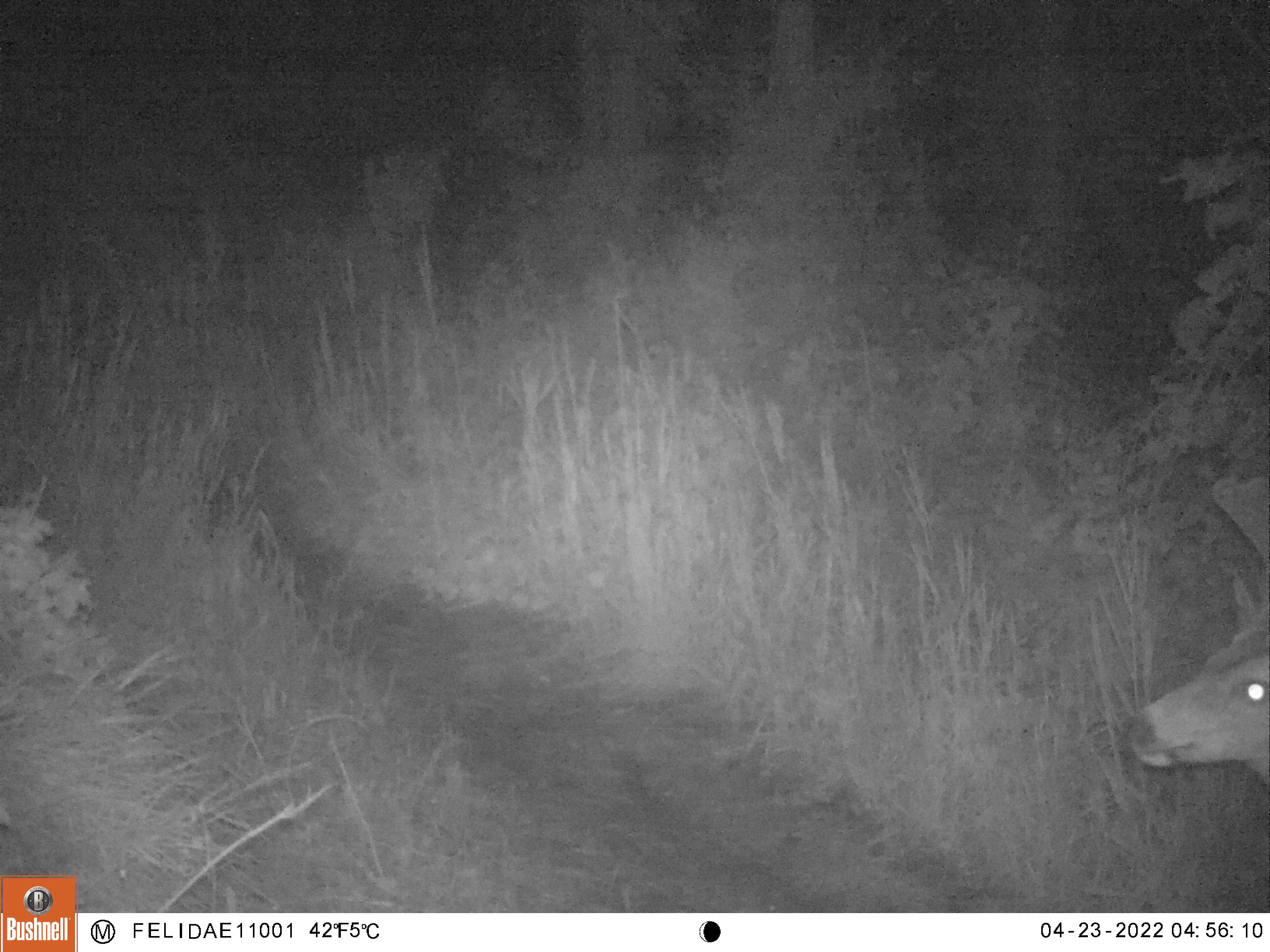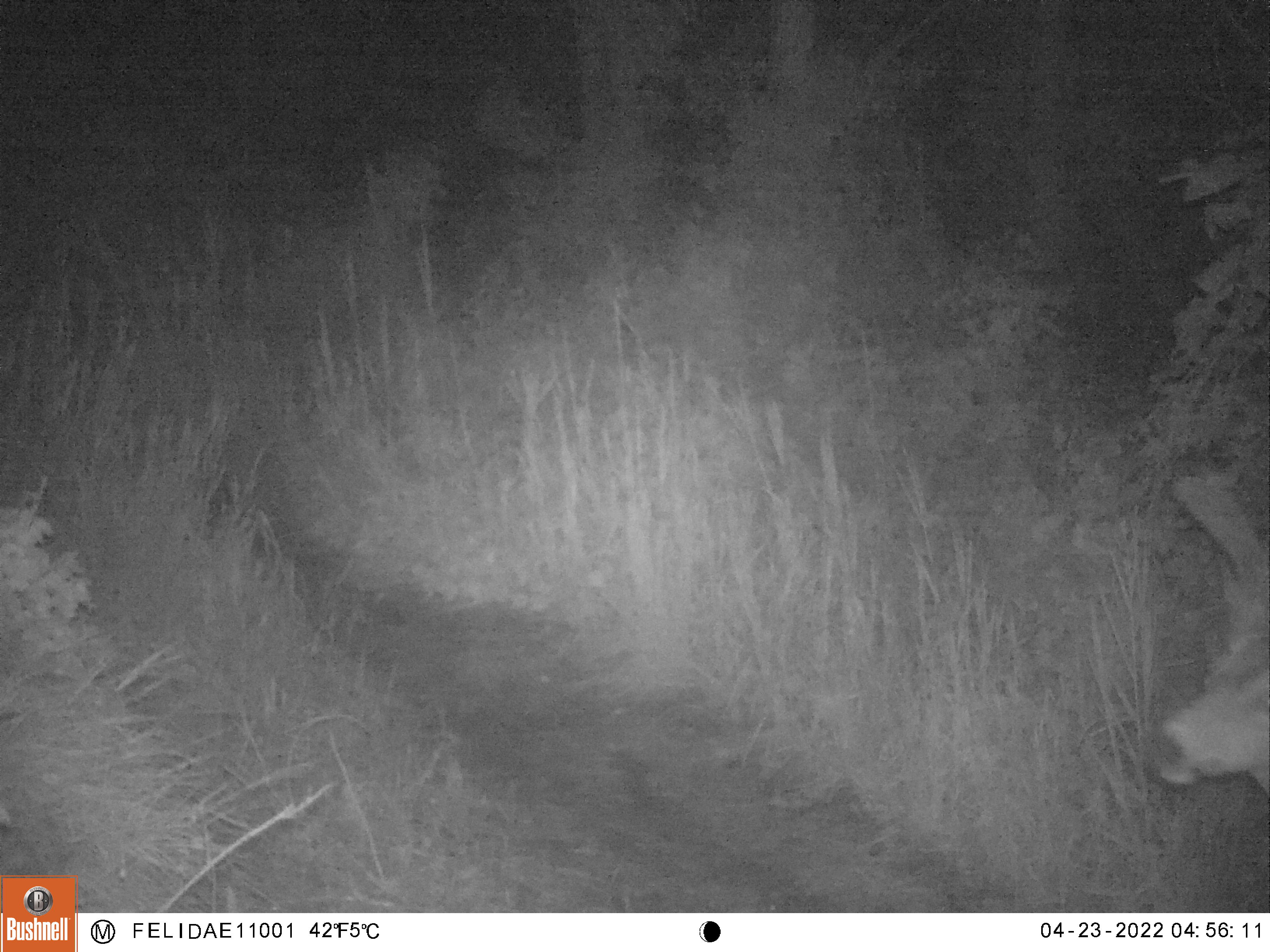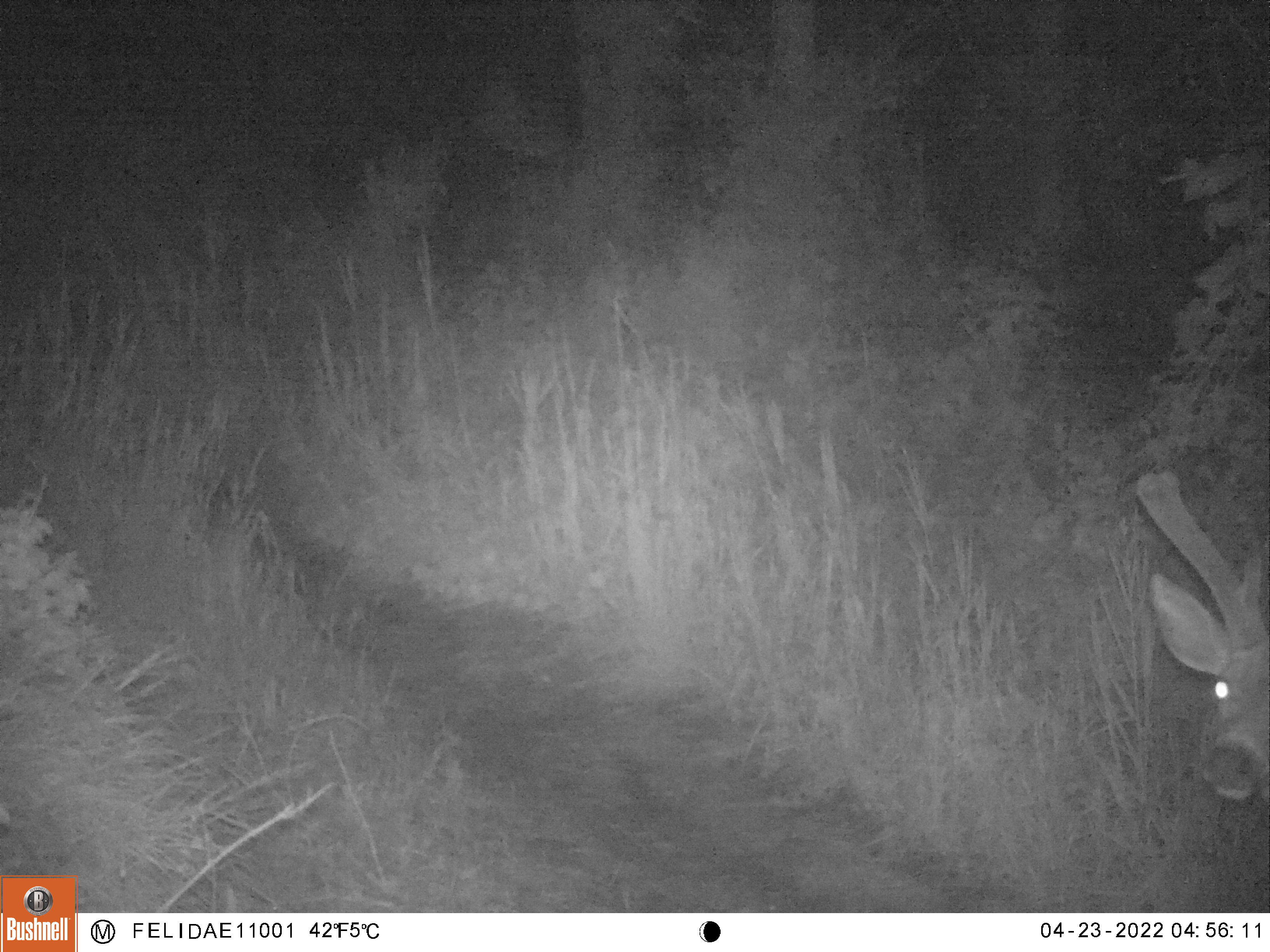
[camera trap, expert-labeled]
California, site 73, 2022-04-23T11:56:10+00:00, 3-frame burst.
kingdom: Animalia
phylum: Chordata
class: Mammalia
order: Artiodactyla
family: Cervidae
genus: Odocoileus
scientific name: Odocoileus hemionus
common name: mule deer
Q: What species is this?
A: Mule deer (Odocoileus hemionus).